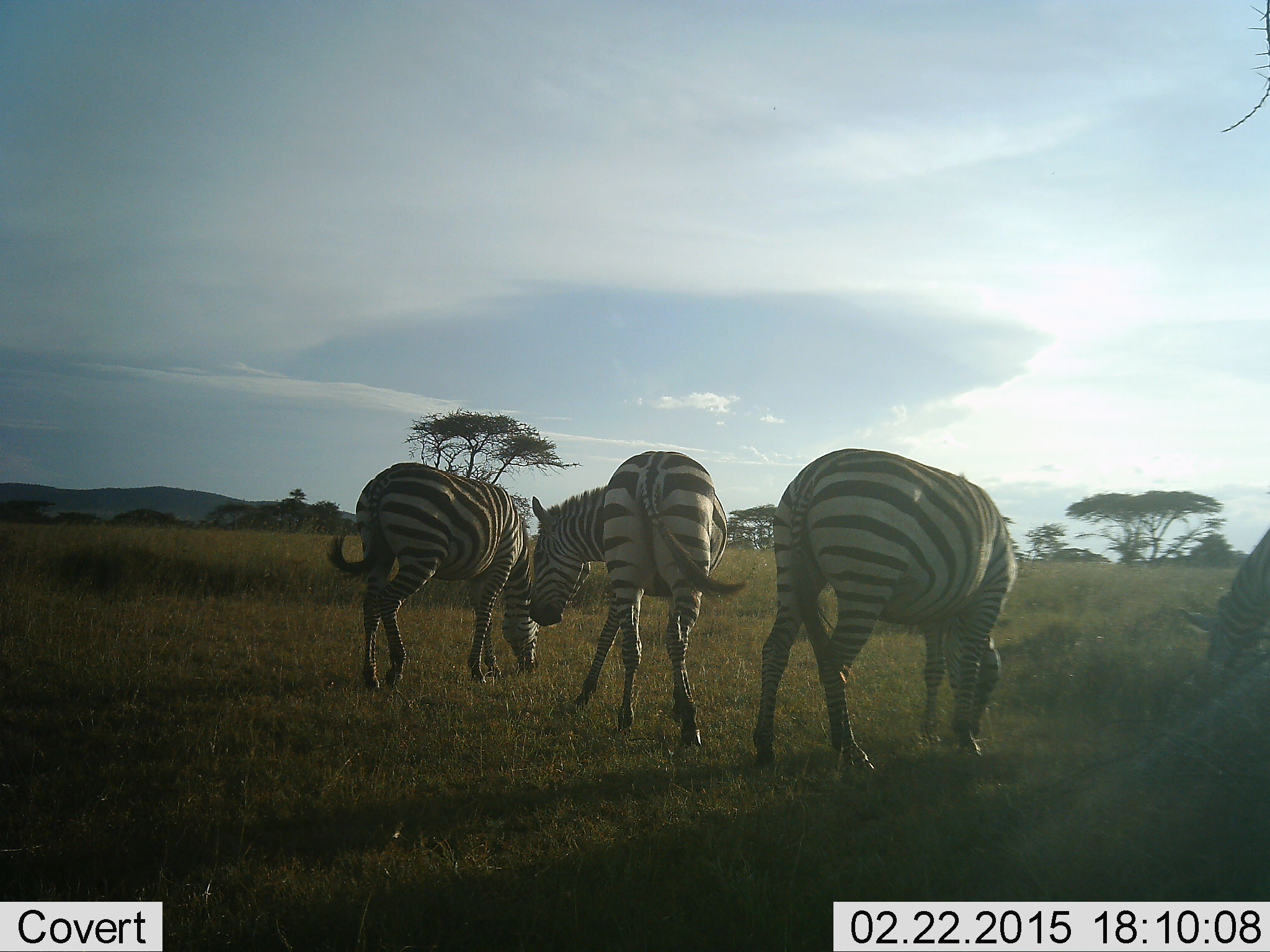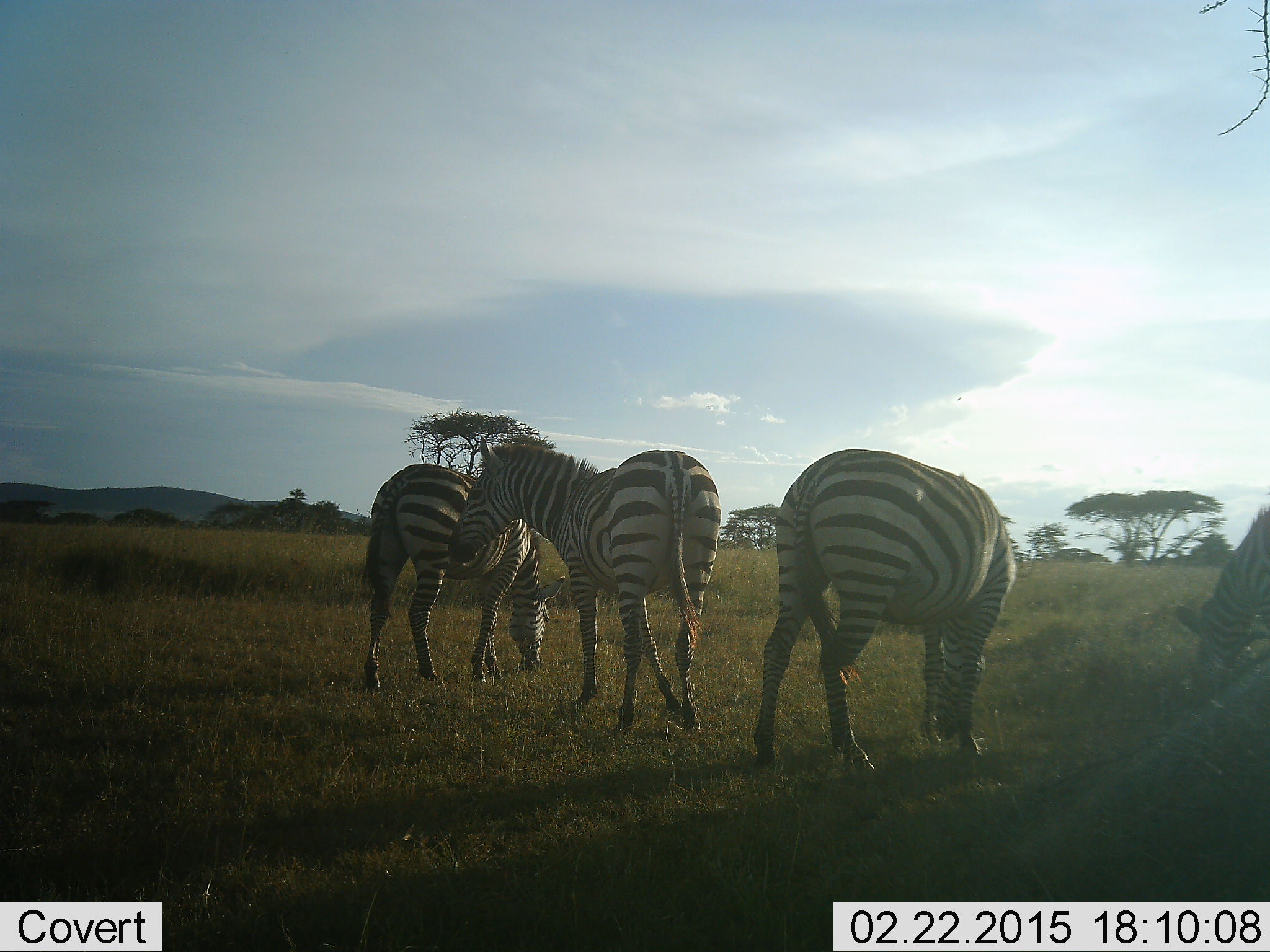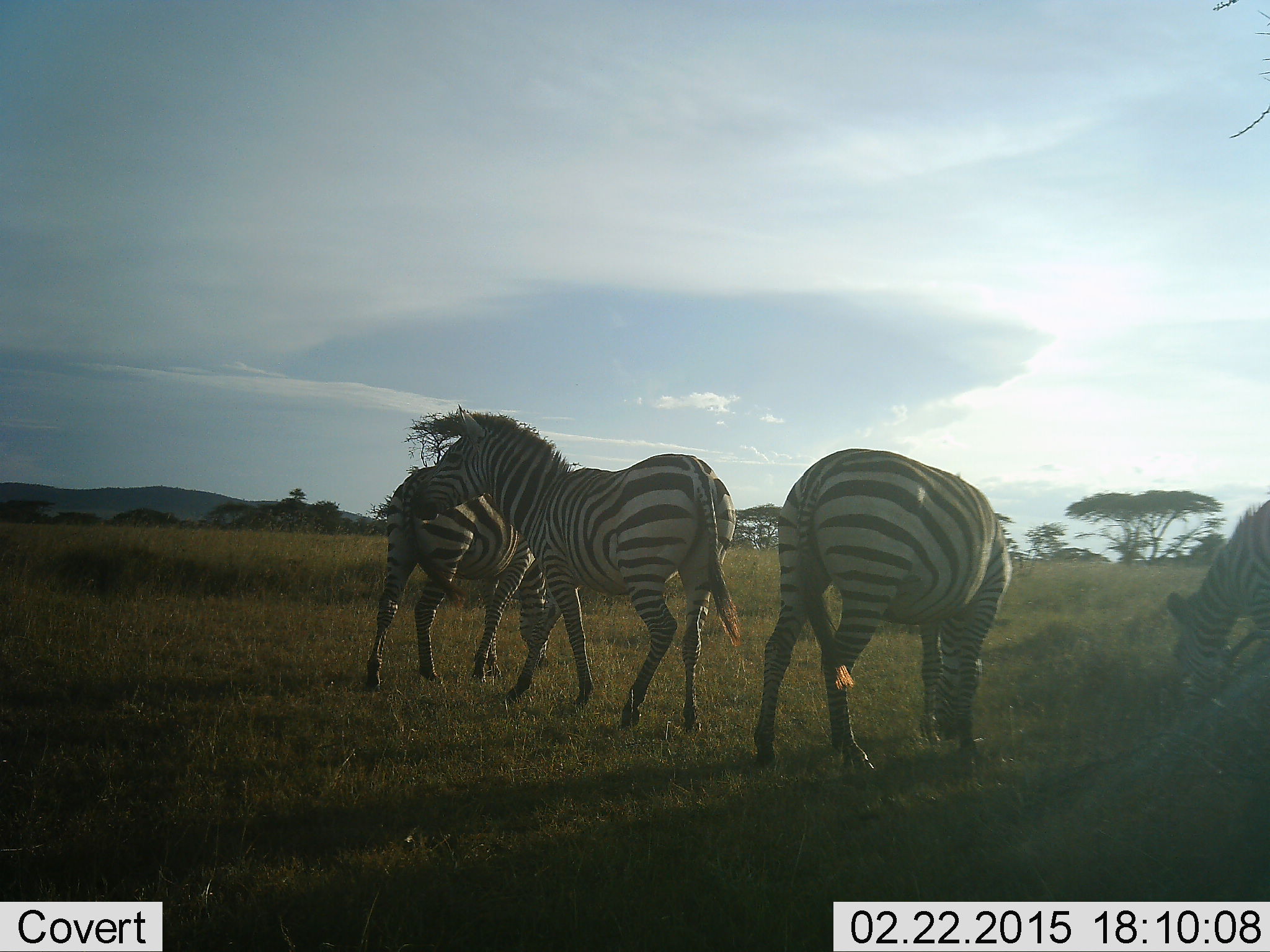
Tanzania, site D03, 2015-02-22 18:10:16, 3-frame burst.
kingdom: Animalia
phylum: Chordata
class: Mammalia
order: Perissodactyla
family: Equidae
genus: Equus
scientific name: Equus quagga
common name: plains zebra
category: zebra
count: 4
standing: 70%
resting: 0%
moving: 10%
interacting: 0%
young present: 0%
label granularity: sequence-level